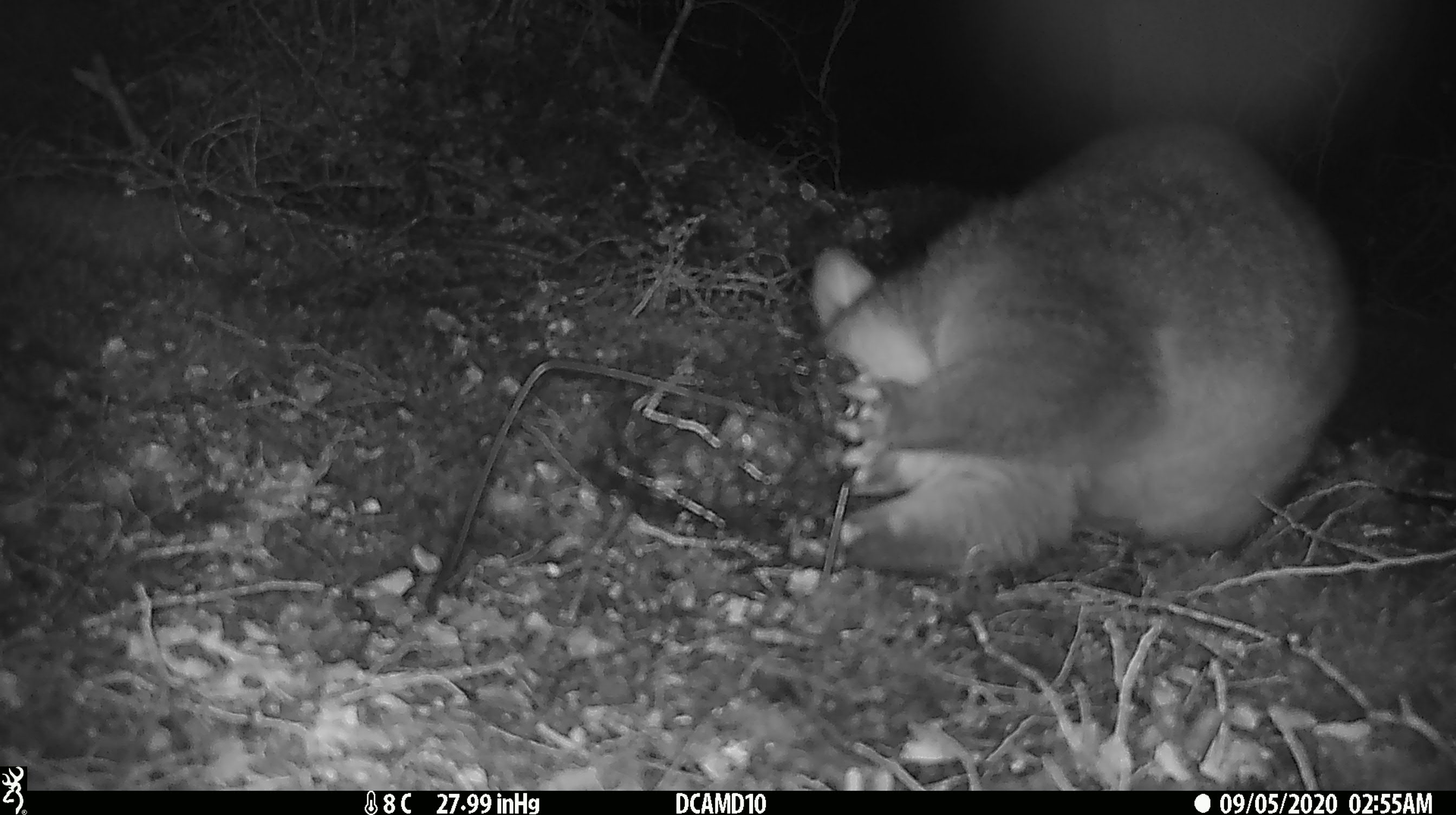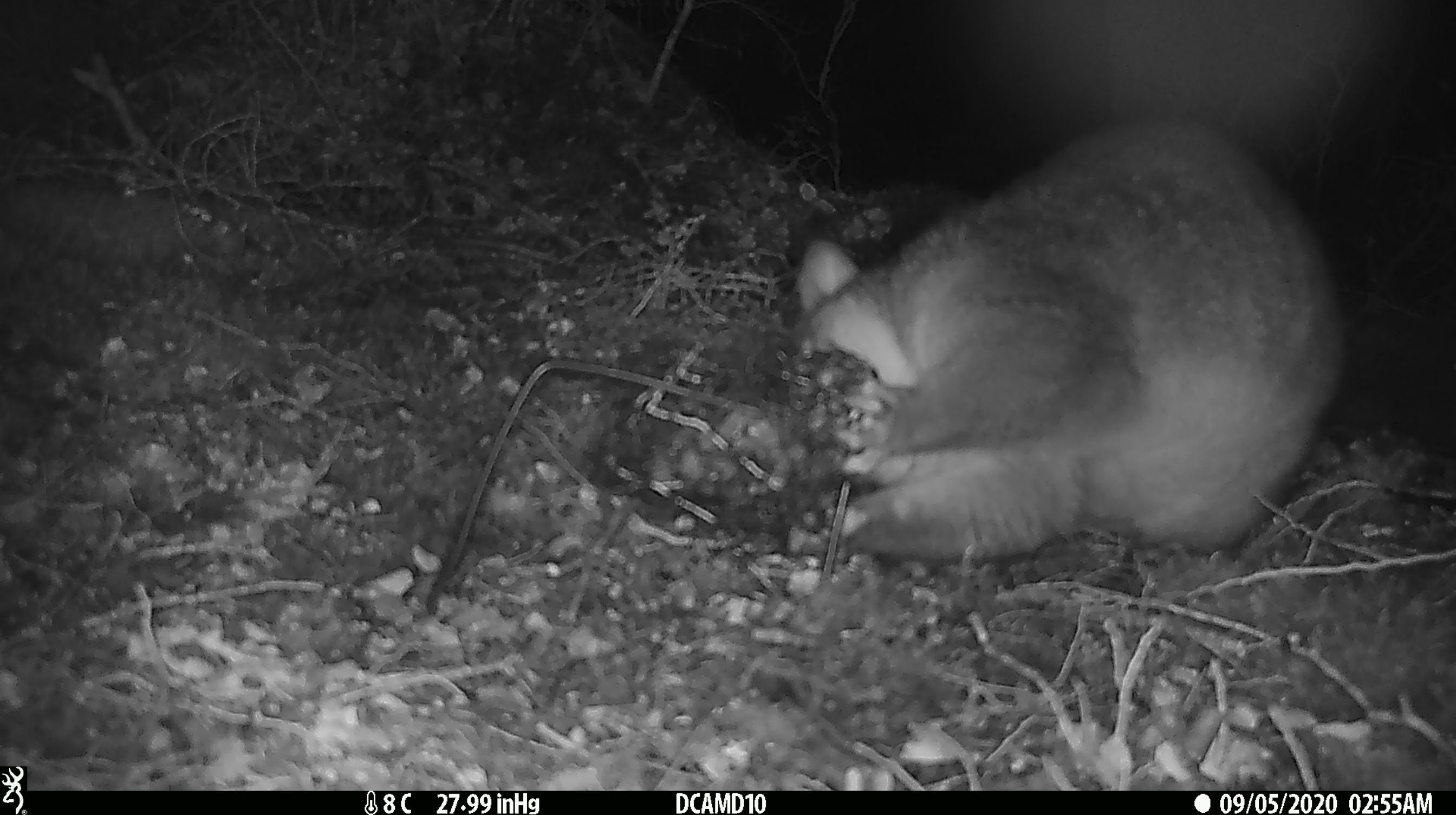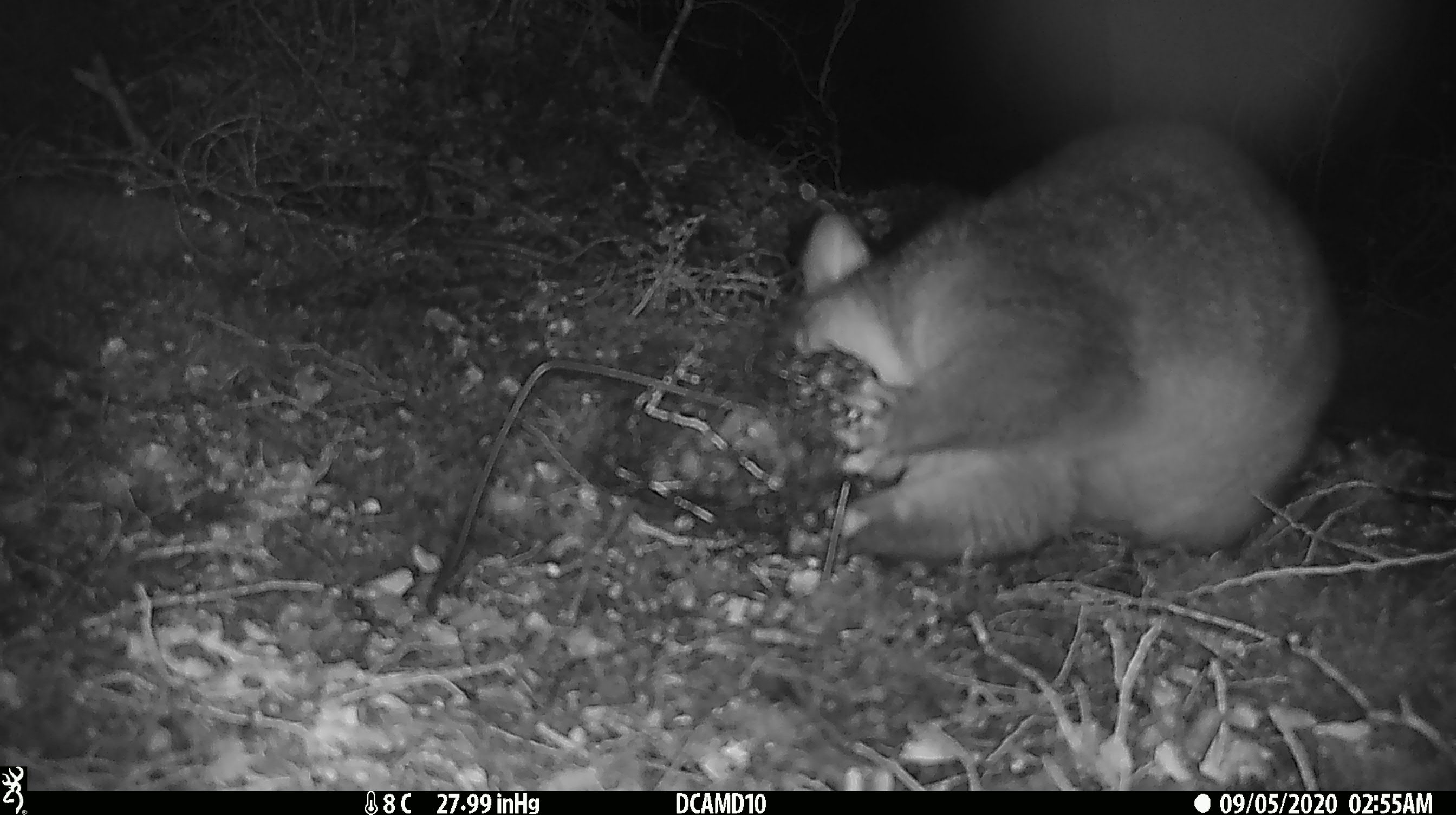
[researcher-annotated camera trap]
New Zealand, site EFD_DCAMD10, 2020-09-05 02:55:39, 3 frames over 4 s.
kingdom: Animalia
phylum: Chordata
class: Mammalia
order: Diprotodontia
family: Phalangeridae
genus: Trichosurus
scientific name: Trichosurus vulpecula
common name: common brushtail possum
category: possum